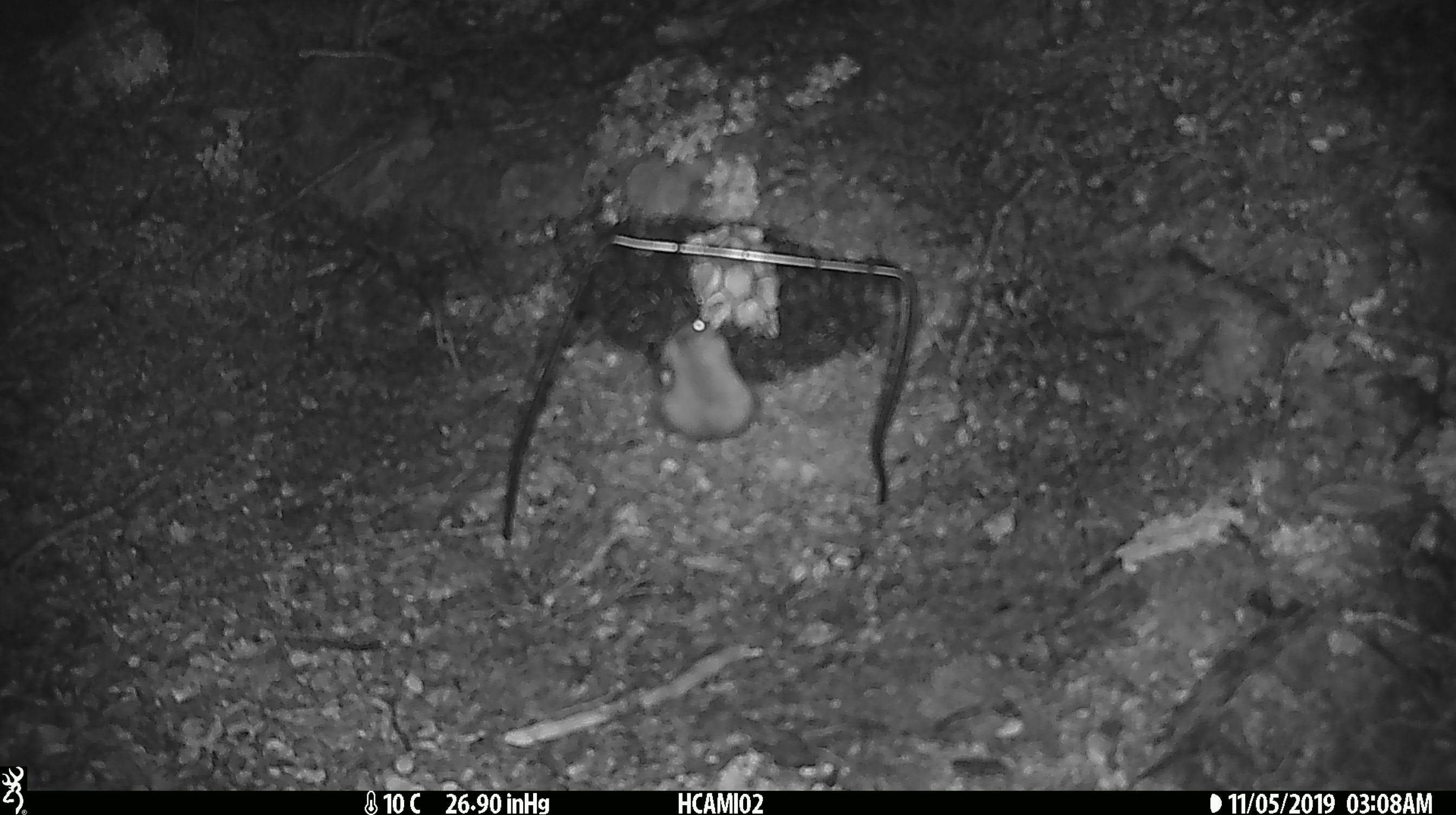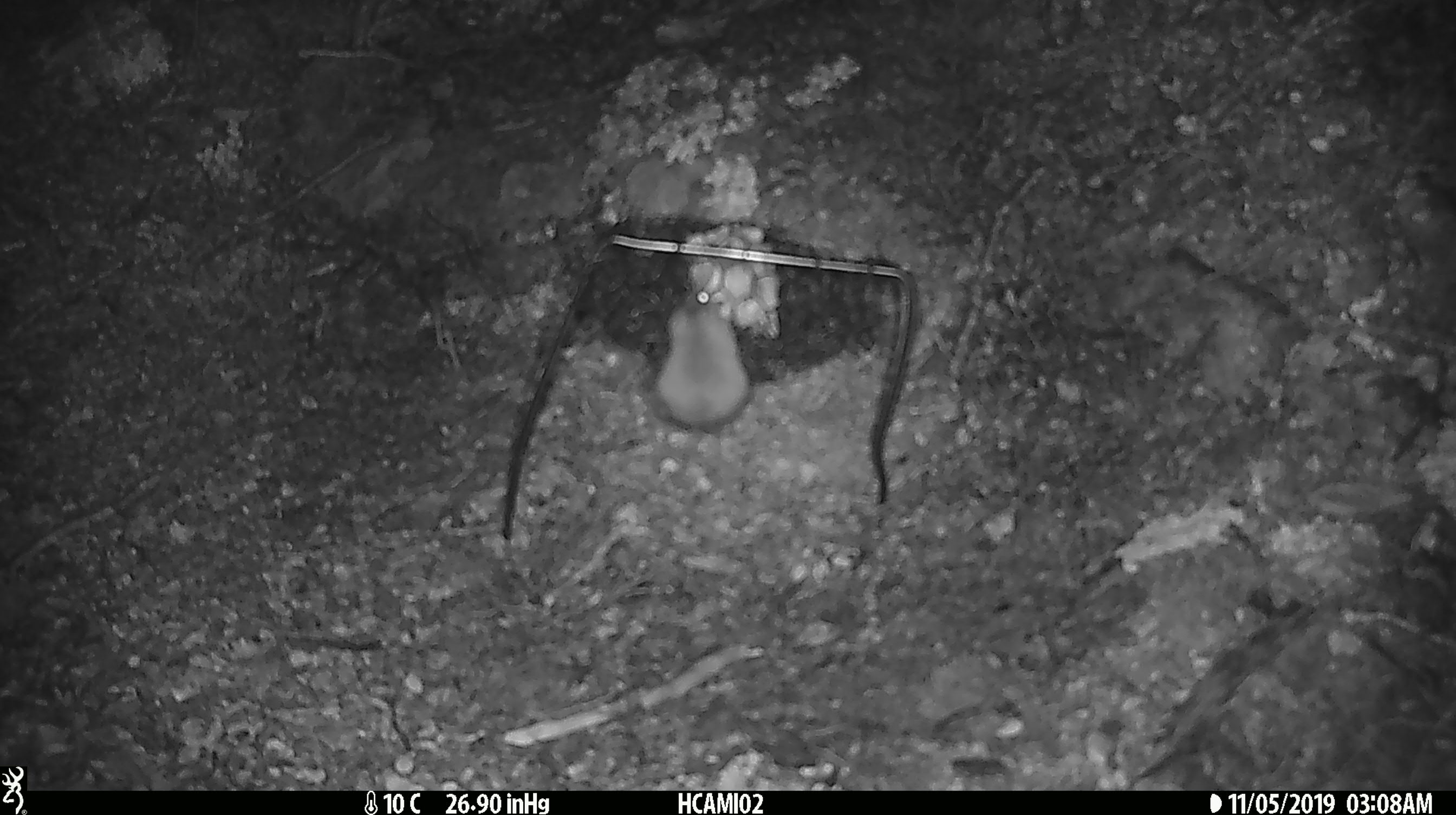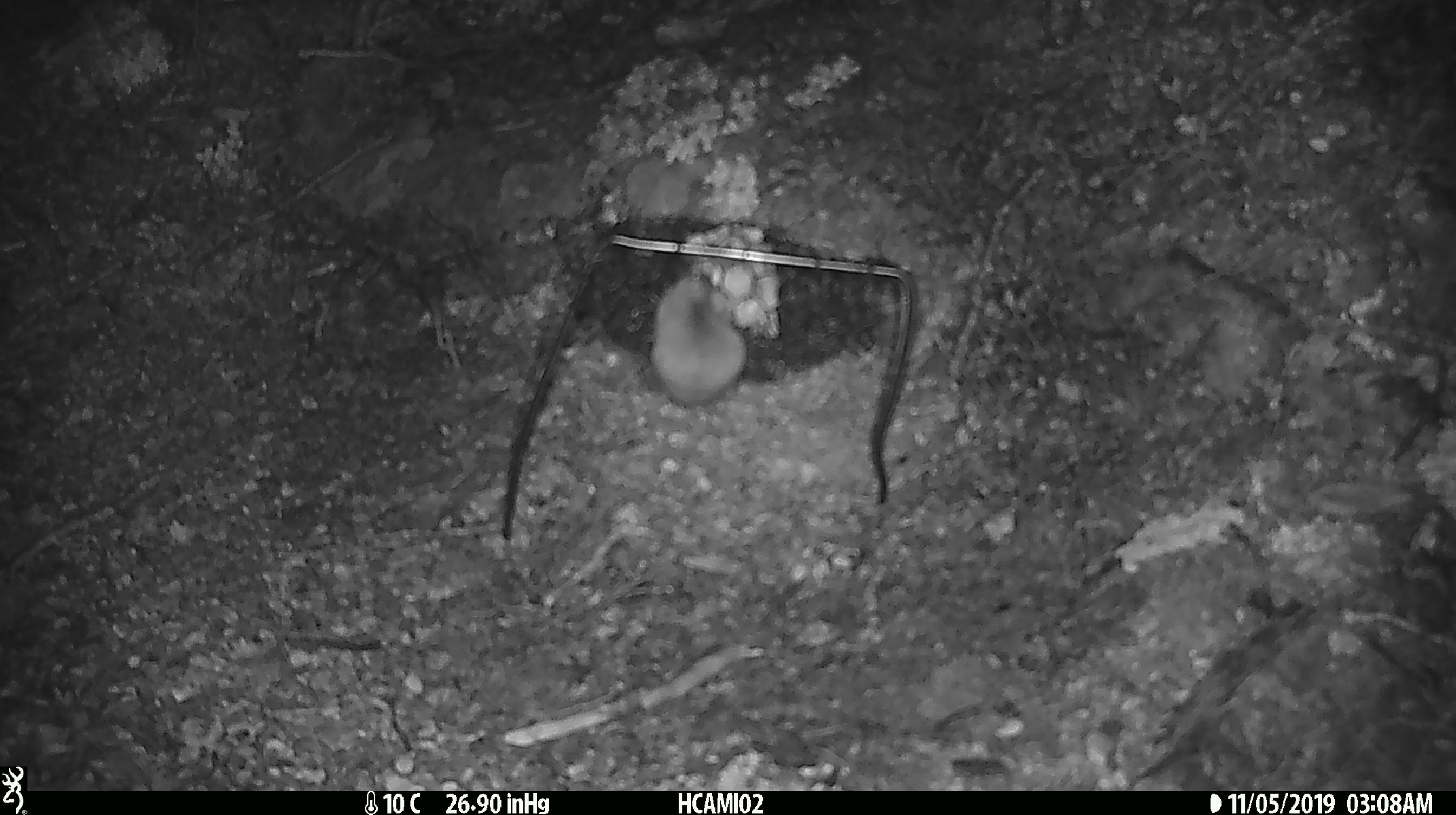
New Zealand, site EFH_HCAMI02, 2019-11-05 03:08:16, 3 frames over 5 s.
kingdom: Animalia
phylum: Chordata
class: Mammalia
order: Rodentia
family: Muridae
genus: Mus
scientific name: Mus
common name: mouse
Mouse (Mus).